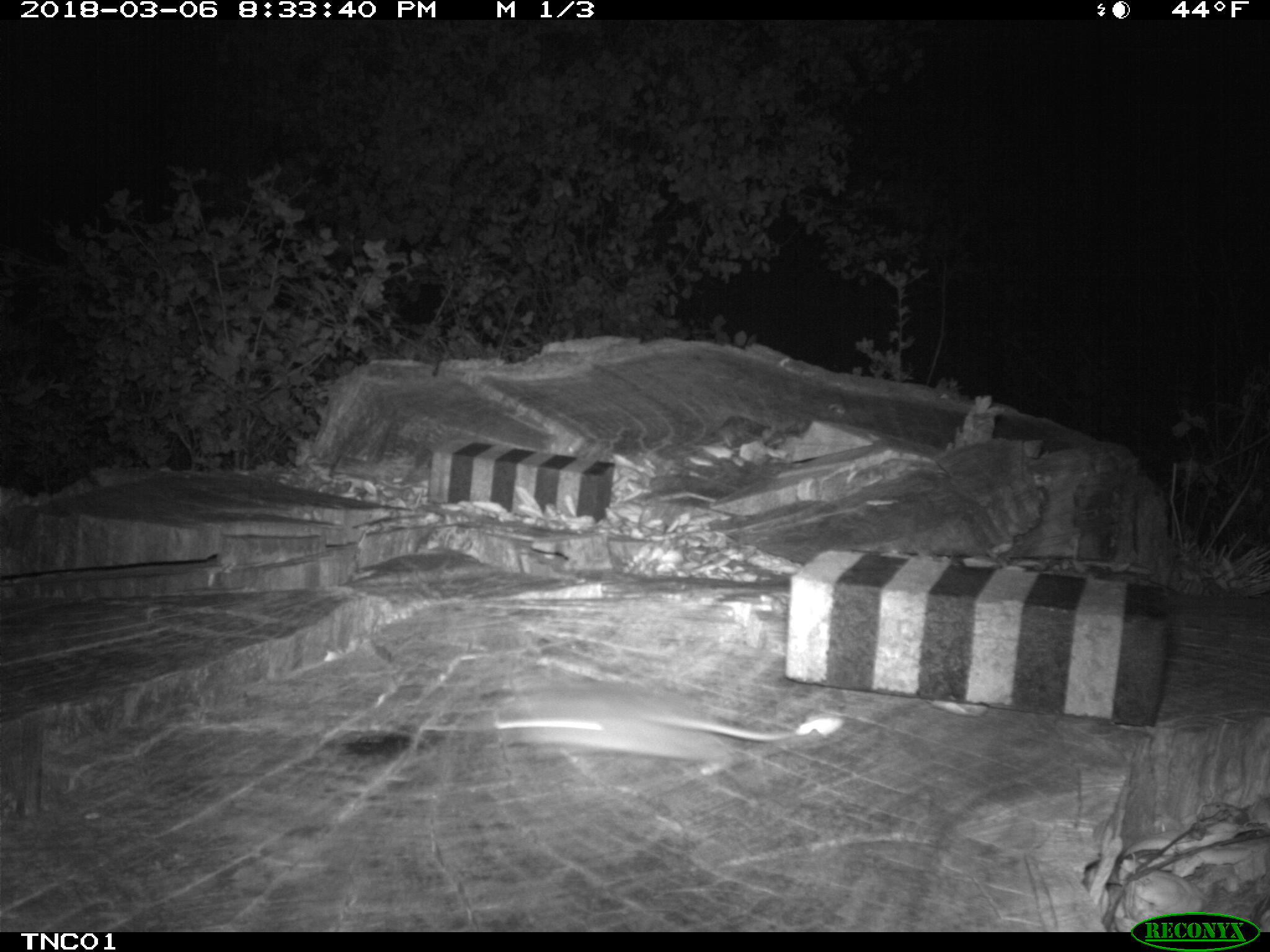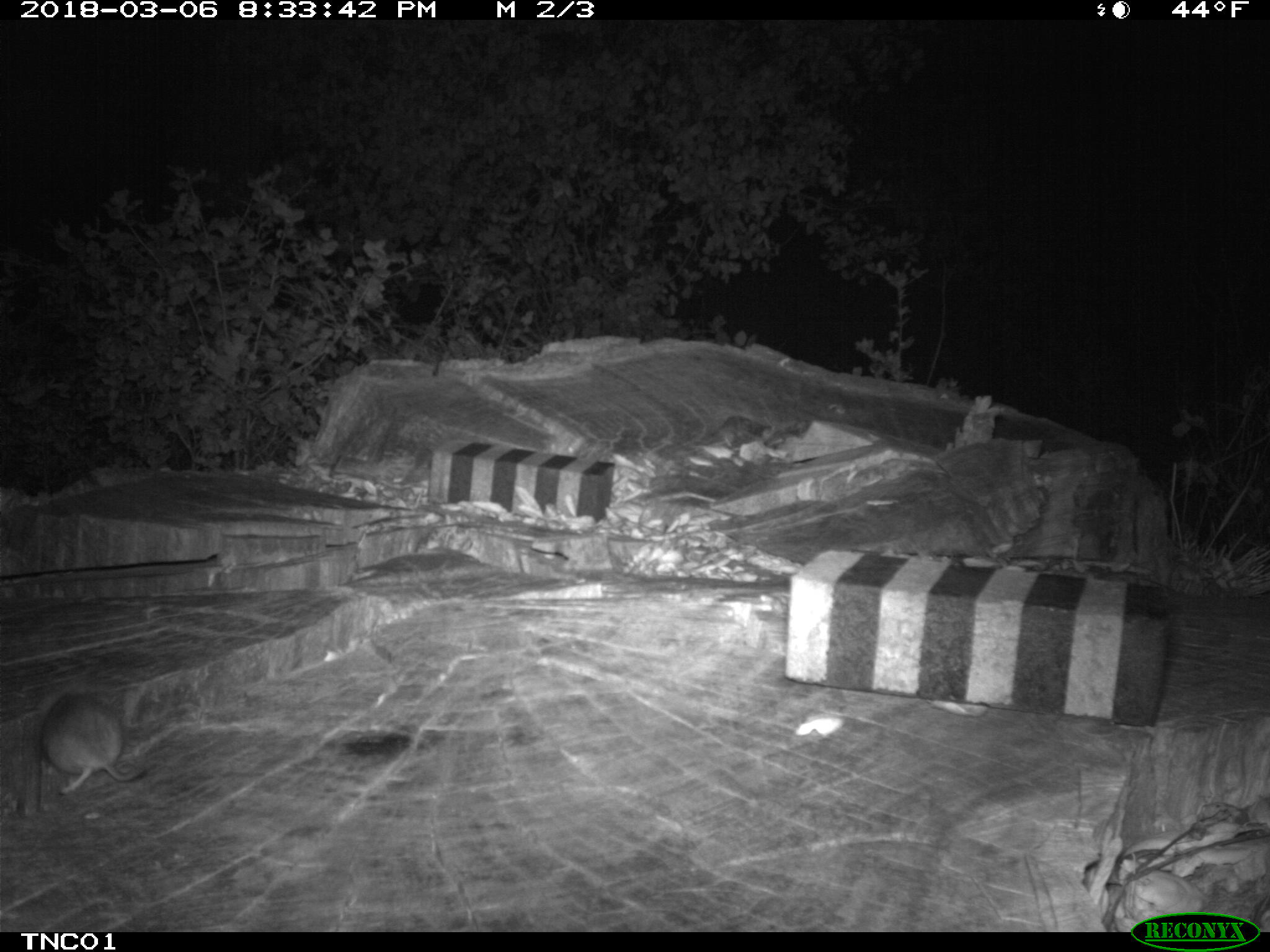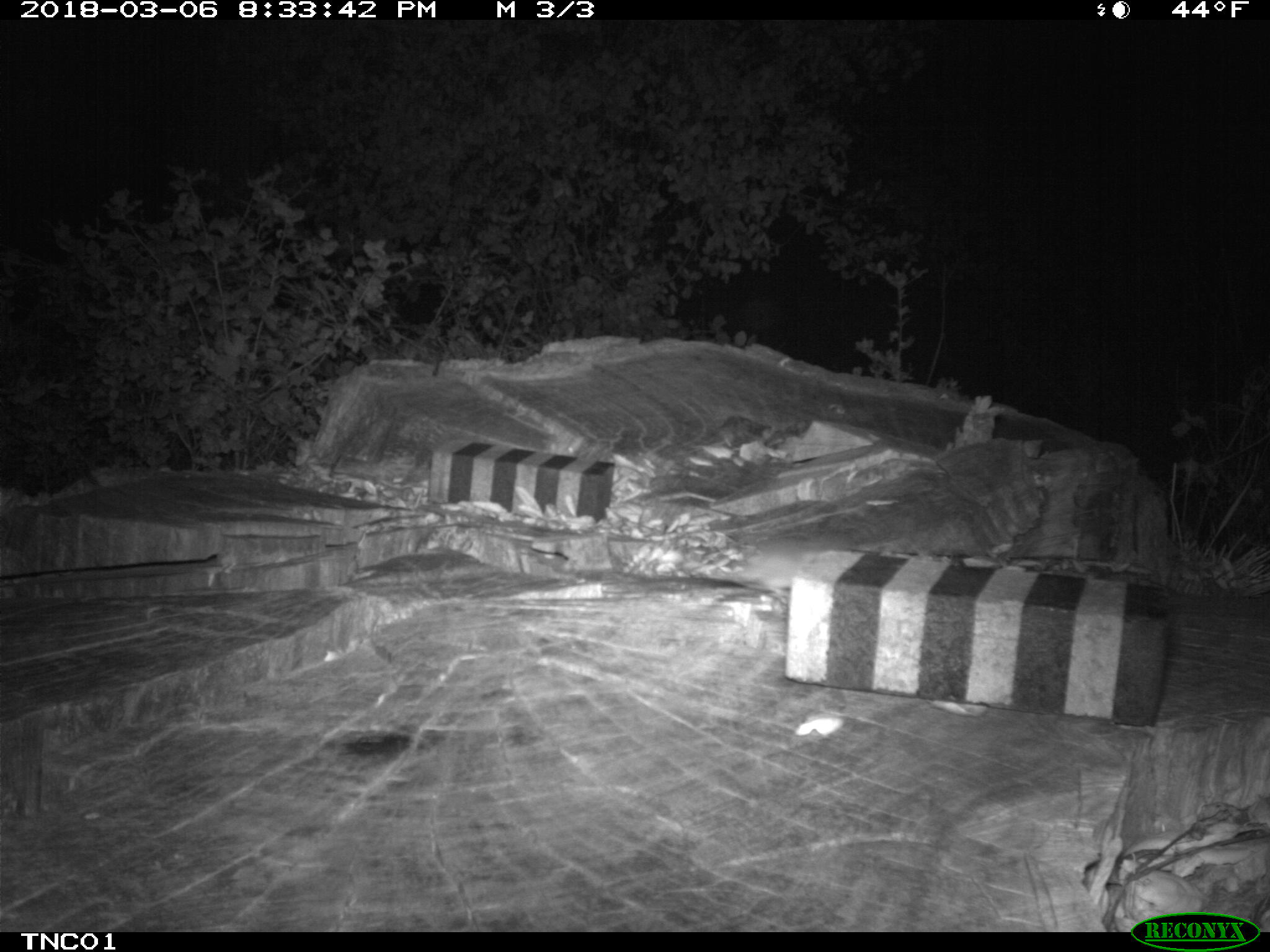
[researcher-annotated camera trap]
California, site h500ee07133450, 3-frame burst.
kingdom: Animalia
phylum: Chordata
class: Mammalia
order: Rodentia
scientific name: Rodentia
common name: rodent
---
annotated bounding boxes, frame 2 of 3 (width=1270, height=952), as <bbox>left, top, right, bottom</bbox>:
rodent: <bbox>40, 691, 164, 796</bbox>